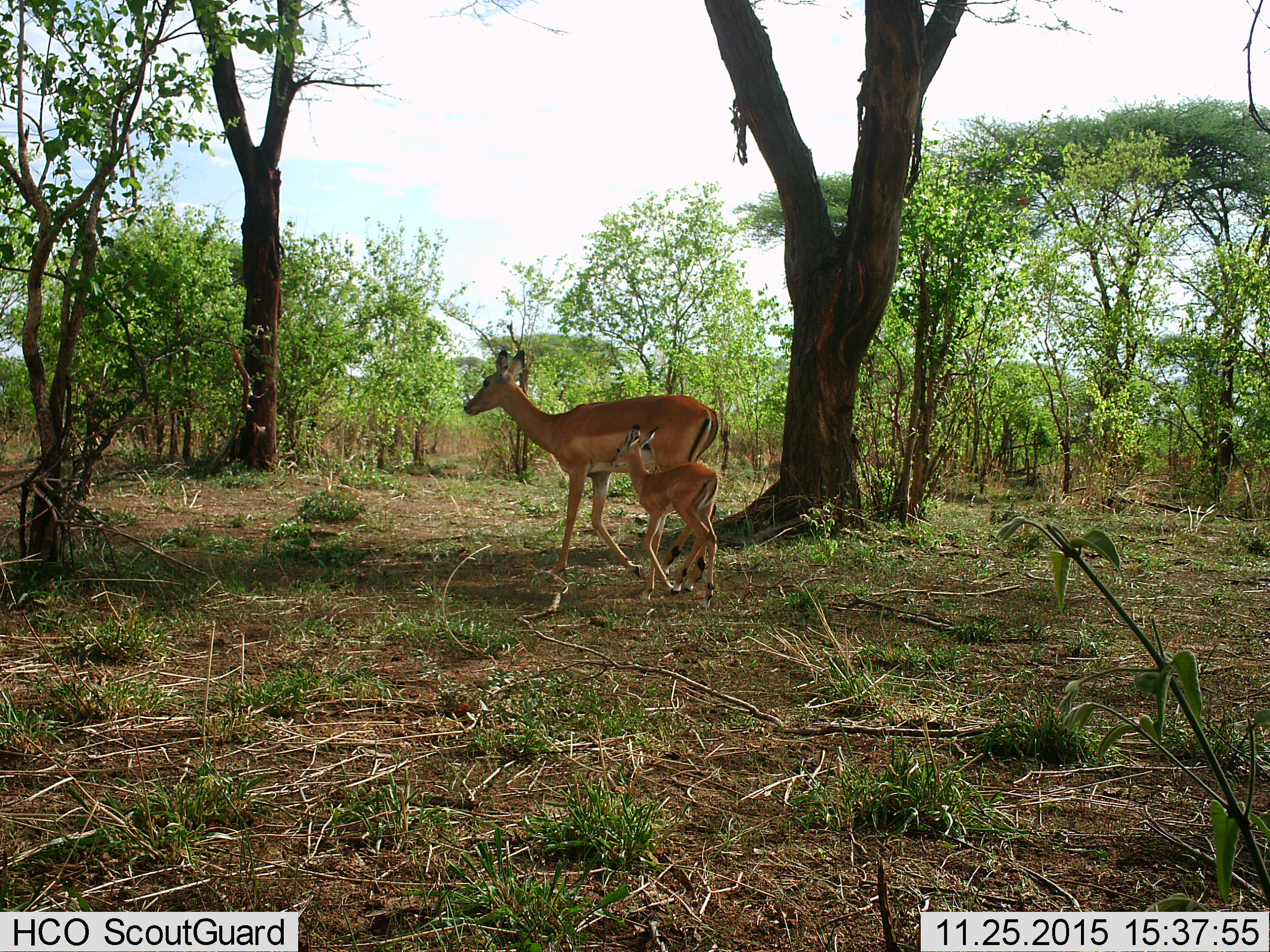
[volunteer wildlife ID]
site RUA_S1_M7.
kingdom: Animalia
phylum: Chordata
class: Mammalia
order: Artiodactyla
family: Bovidae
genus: Aepyceros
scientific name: Aepyceros melampus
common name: impala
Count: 2.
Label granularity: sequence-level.